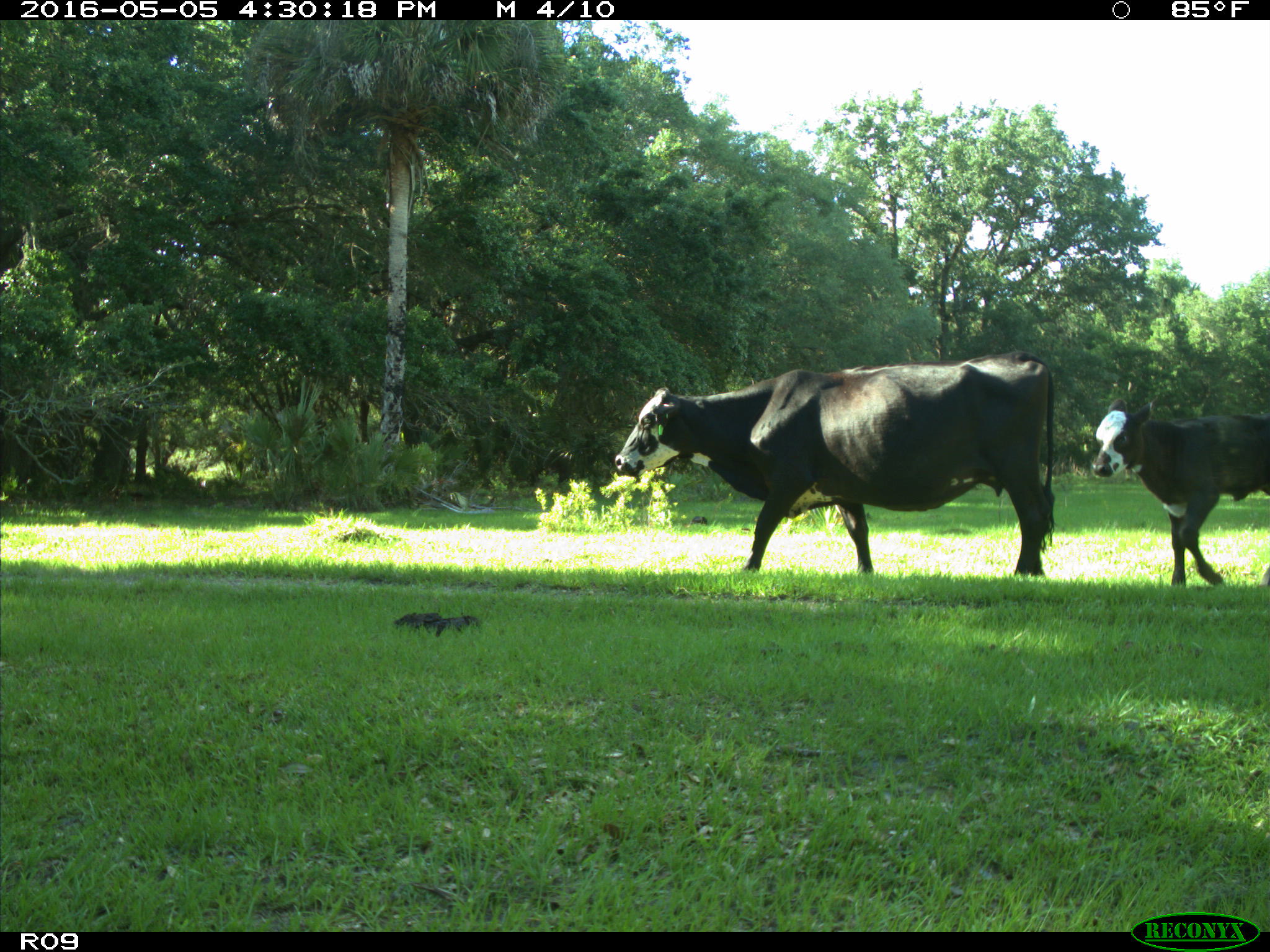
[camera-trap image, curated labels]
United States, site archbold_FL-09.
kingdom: Animalia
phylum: Chordata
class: Mammalia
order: Artiodactyla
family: Bovidae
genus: Bos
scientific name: Bos taurus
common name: domestic cow